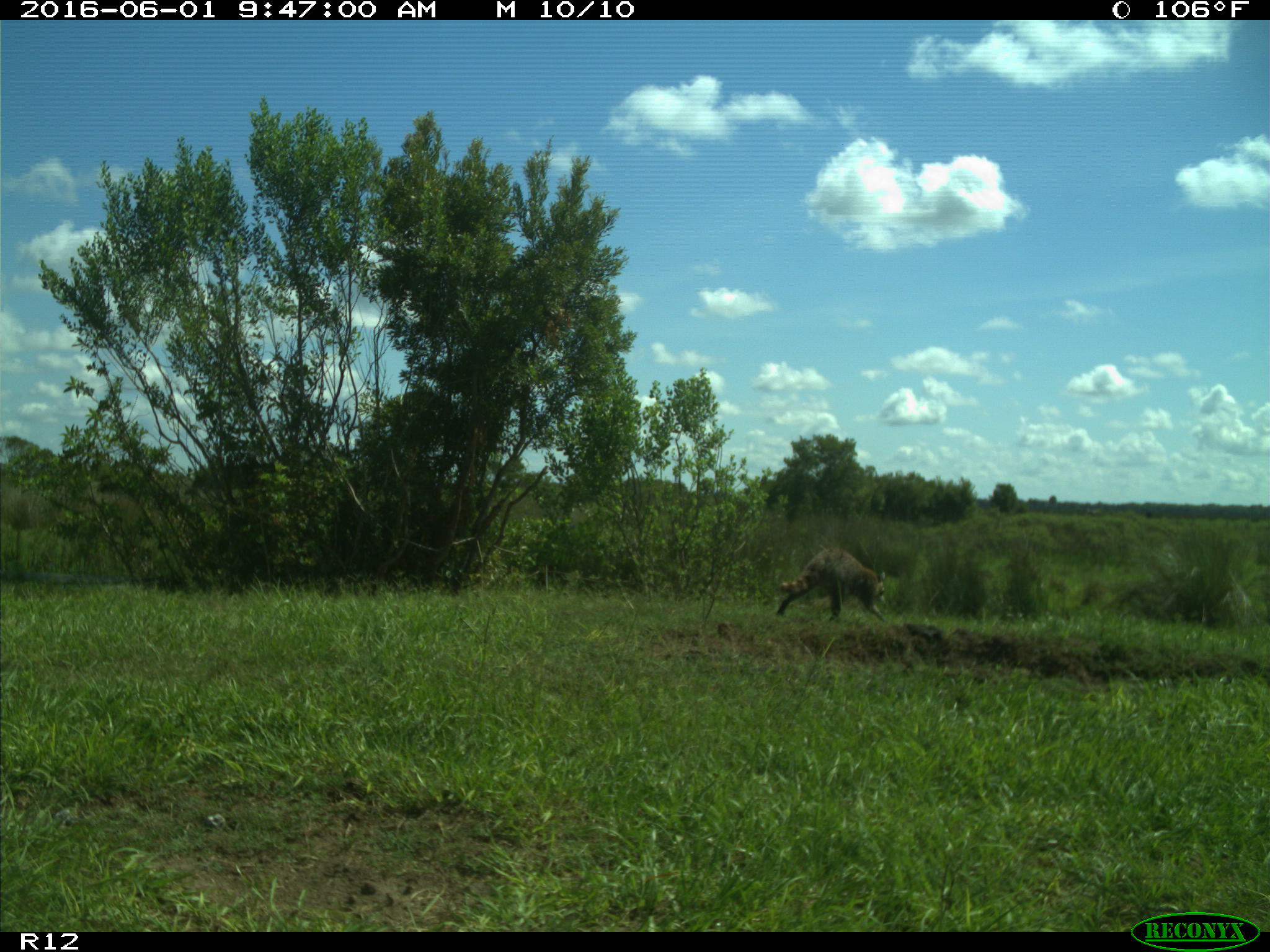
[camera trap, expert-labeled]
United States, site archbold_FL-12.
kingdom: Animalia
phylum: Chordata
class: Mammalia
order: Carnivora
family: Procyonidae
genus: Procyon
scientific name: Procyon lotor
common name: common raccoon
Procyon lotor (common raccoon).